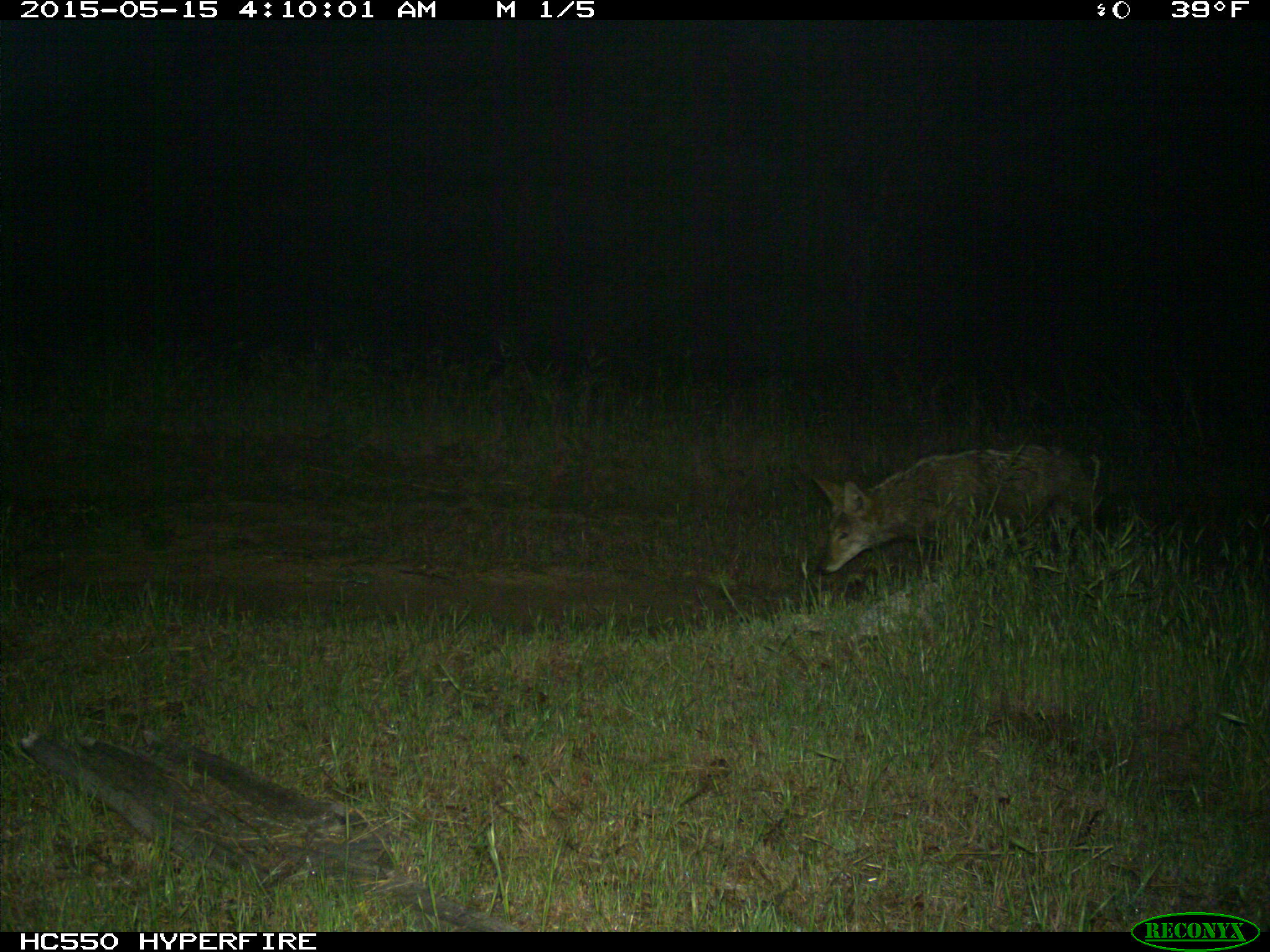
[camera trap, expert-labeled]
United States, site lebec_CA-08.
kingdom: Animalia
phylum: Chordata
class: Mammalia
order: Carnivora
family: Canidae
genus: Canis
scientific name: Canis latrans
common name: coyote